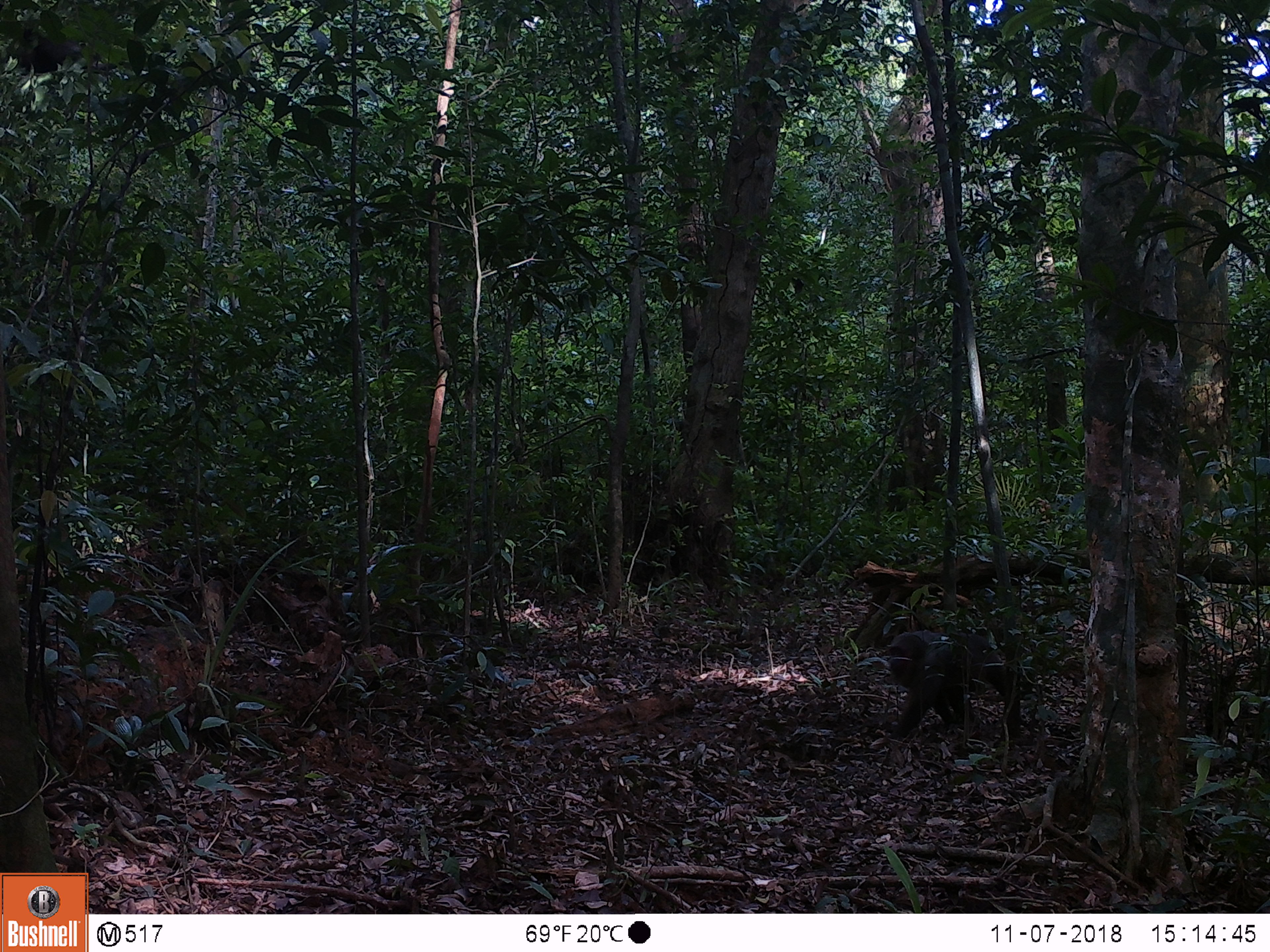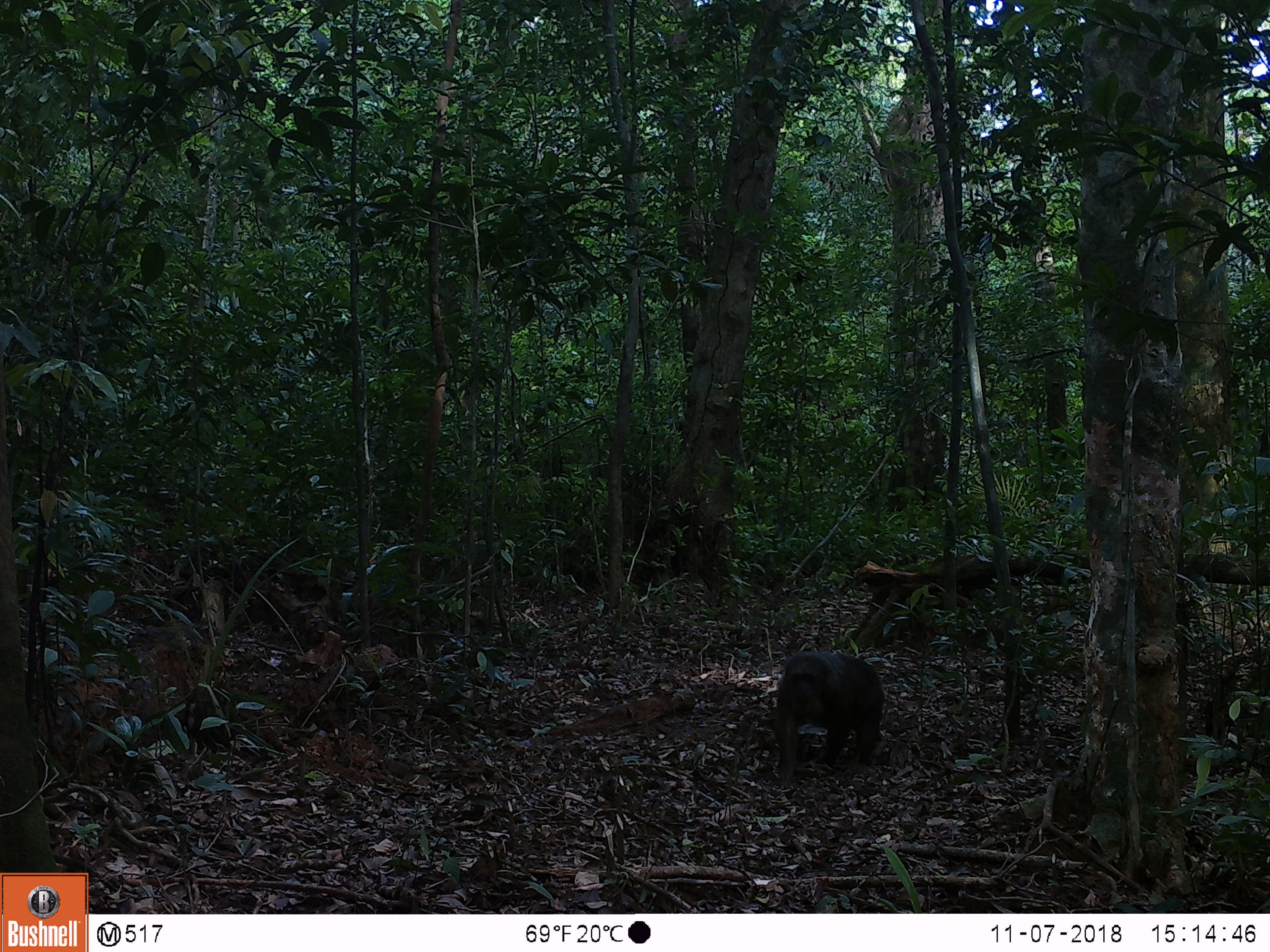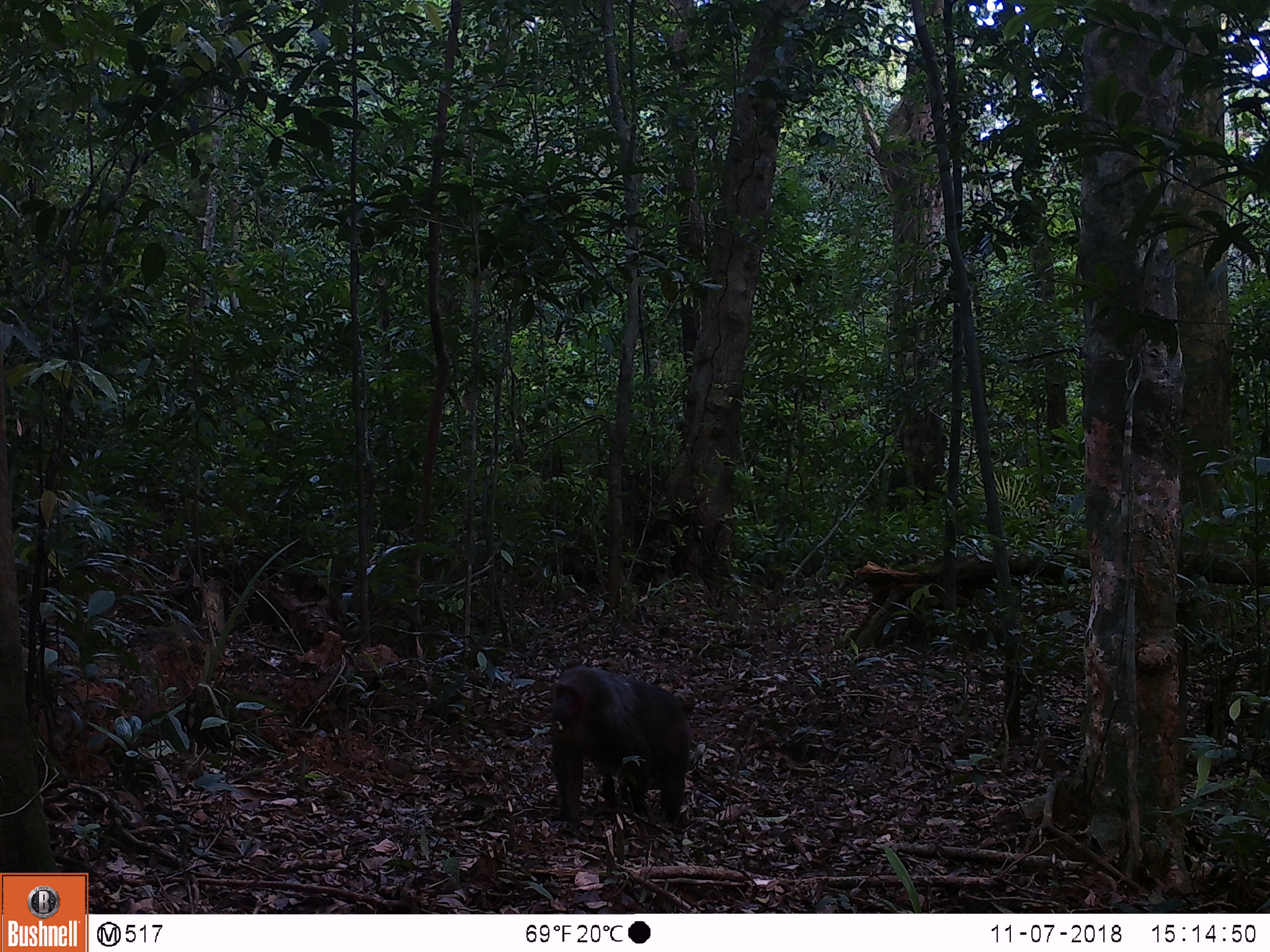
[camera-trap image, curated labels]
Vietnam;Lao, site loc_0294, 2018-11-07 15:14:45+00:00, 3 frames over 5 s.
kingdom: Animalia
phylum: Chordata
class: Mammalia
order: Primates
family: Cercopithecidae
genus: Macaca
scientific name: Macaca arctoides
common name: stump-tailed macaque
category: stump tailed macaque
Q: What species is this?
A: Stump tailed macaque (stump-tailed macaque) (Macaca arctoides).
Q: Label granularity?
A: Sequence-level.